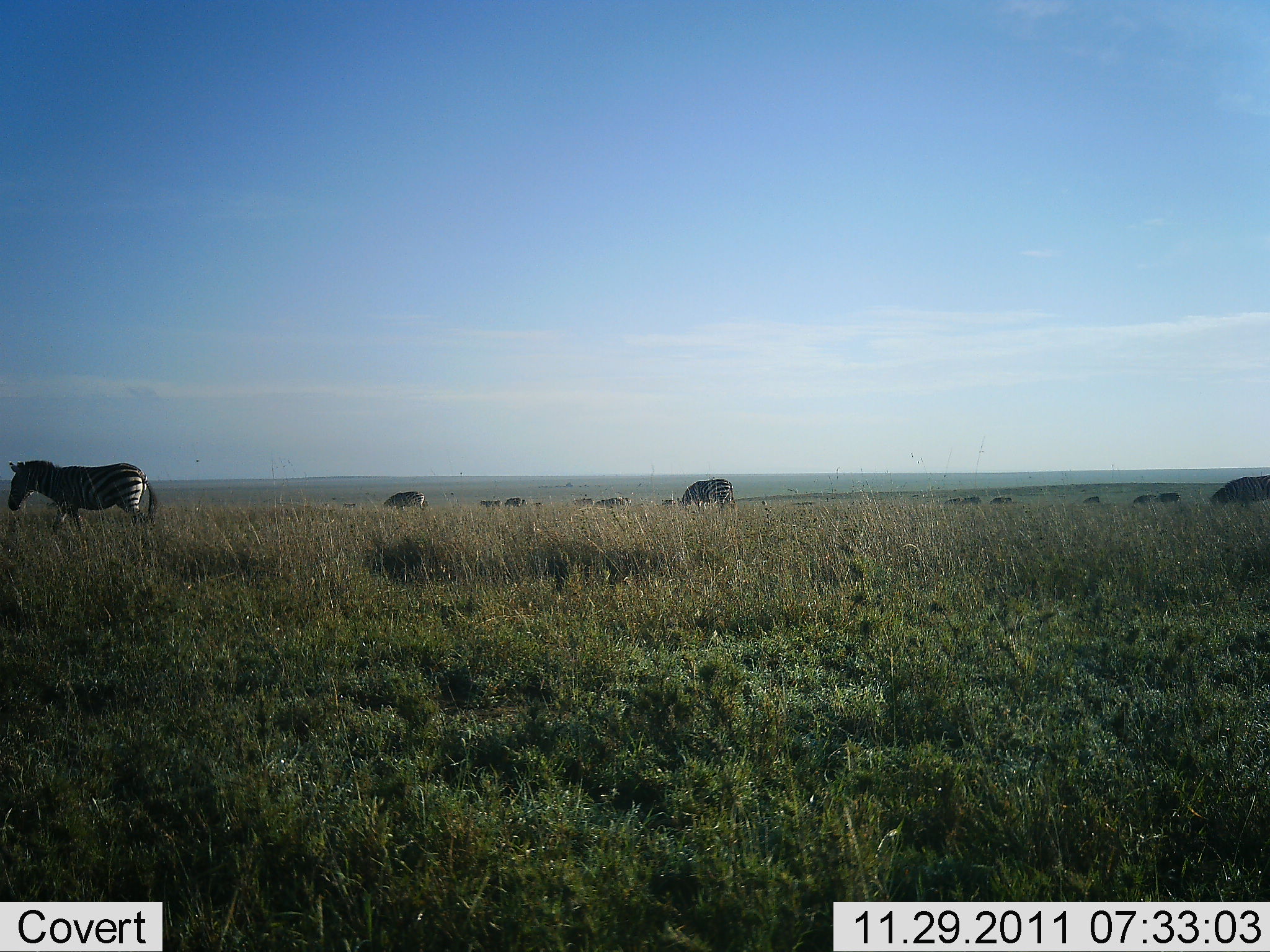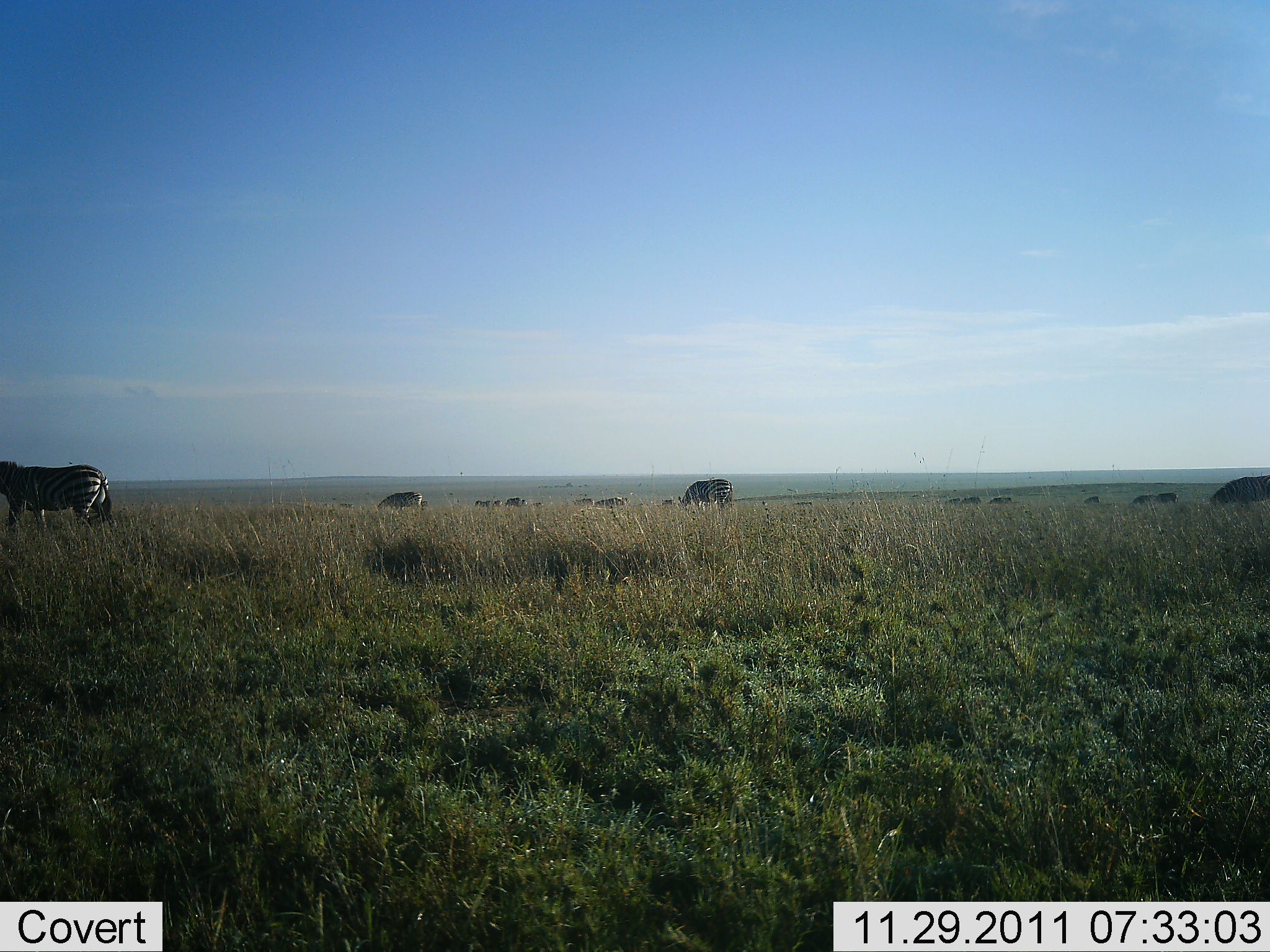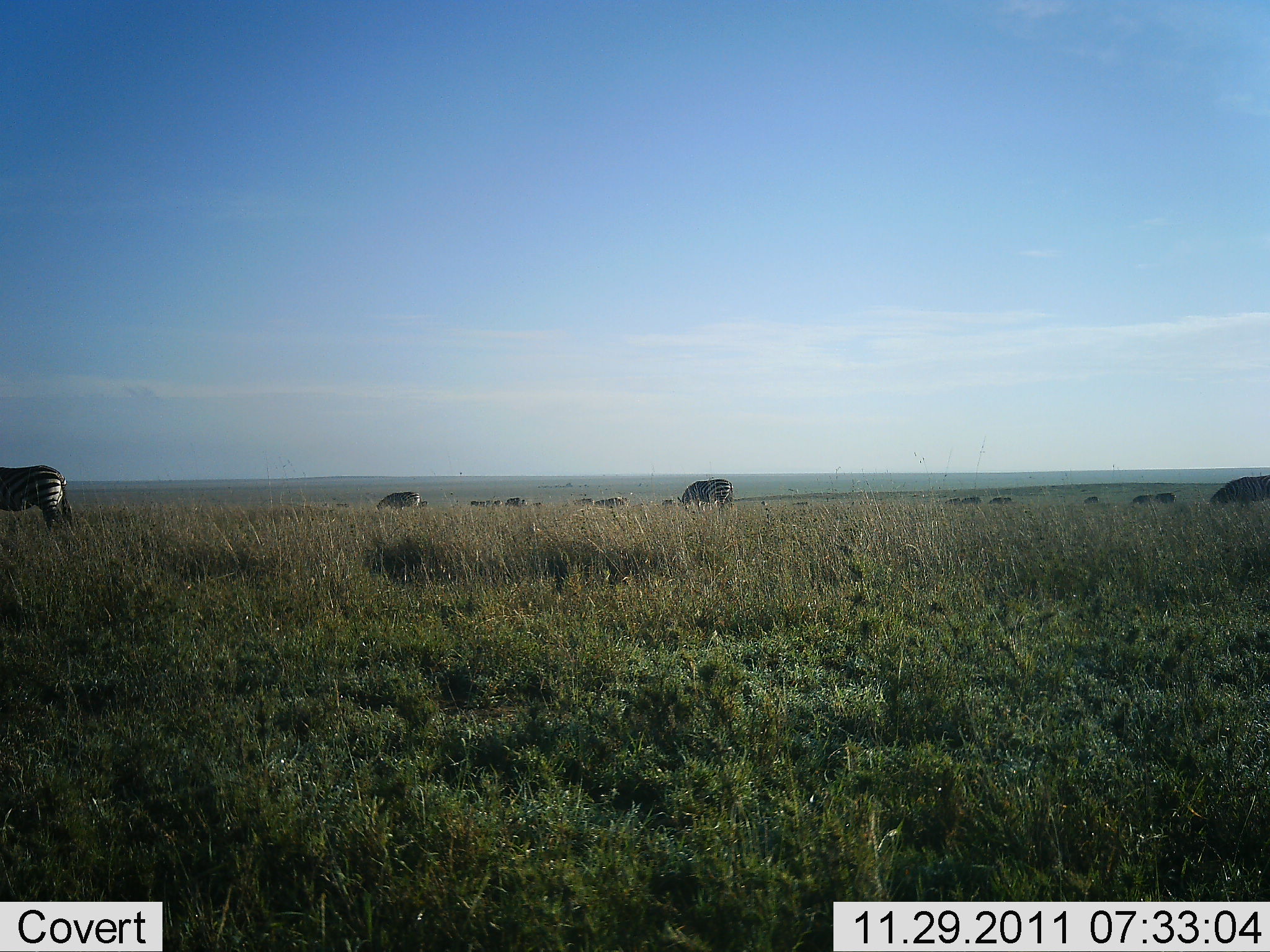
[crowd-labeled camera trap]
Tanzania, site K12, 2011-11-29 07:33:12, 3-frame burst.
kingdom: Animalia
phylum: Chordata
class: Mammalia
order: Perissodactyla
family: Equidae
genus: Equus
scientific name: Equus quagga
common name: plains zebra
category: zebra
Zebra (plains zebra) (Equus quagga), count 11-50. Behavior (volunteer vote fractions): standing 50%, resting 0%, moving 50%, interacting 0%. Young present (vote fraction): 0%. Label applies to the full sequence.